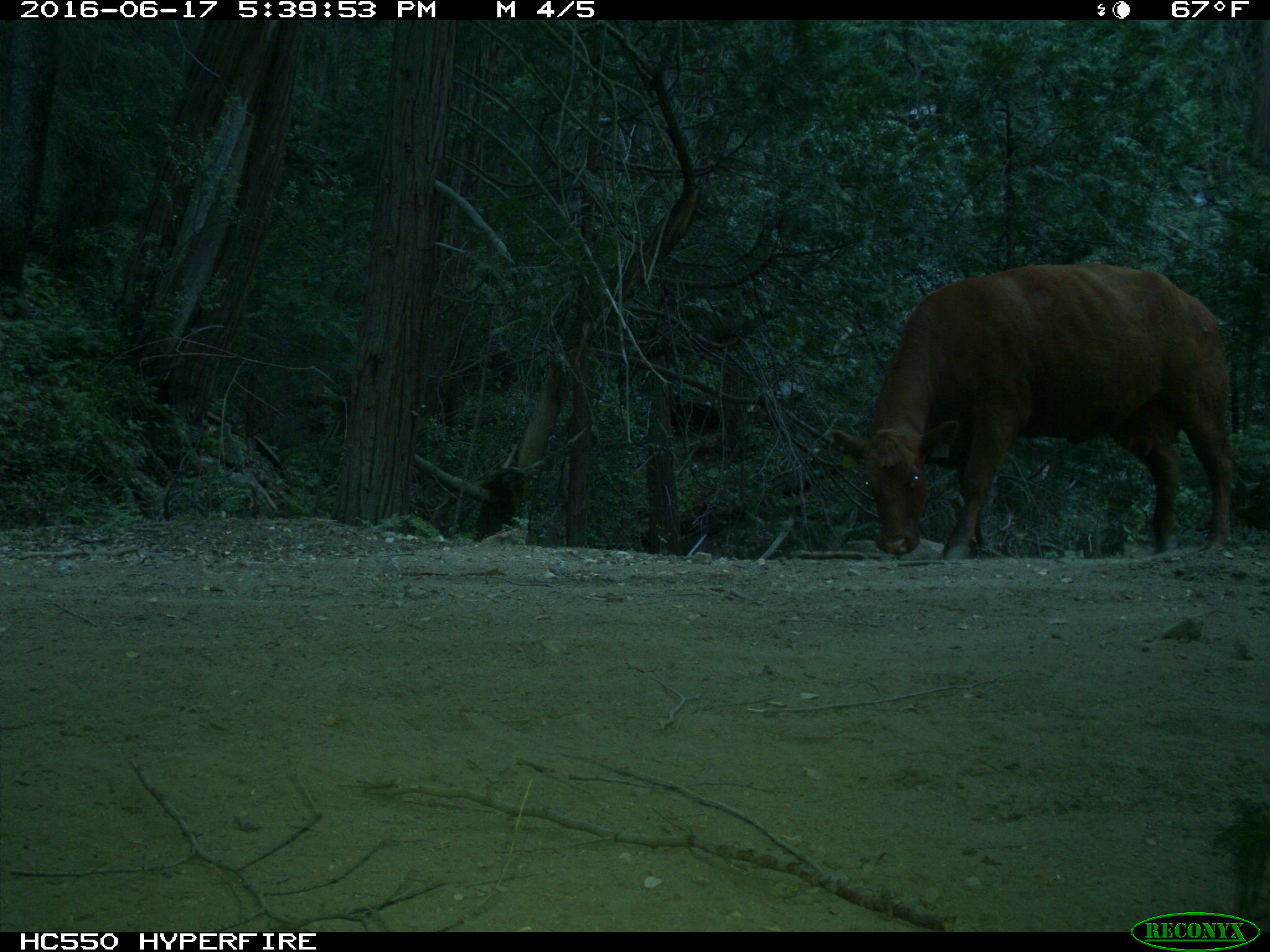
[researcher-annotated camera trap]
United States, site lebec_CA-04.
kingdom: Animalia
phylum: Chordata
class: Mammalia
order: Artiodactyla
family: Bovidae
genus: Bos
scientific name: Bos taurus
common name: domestic cow